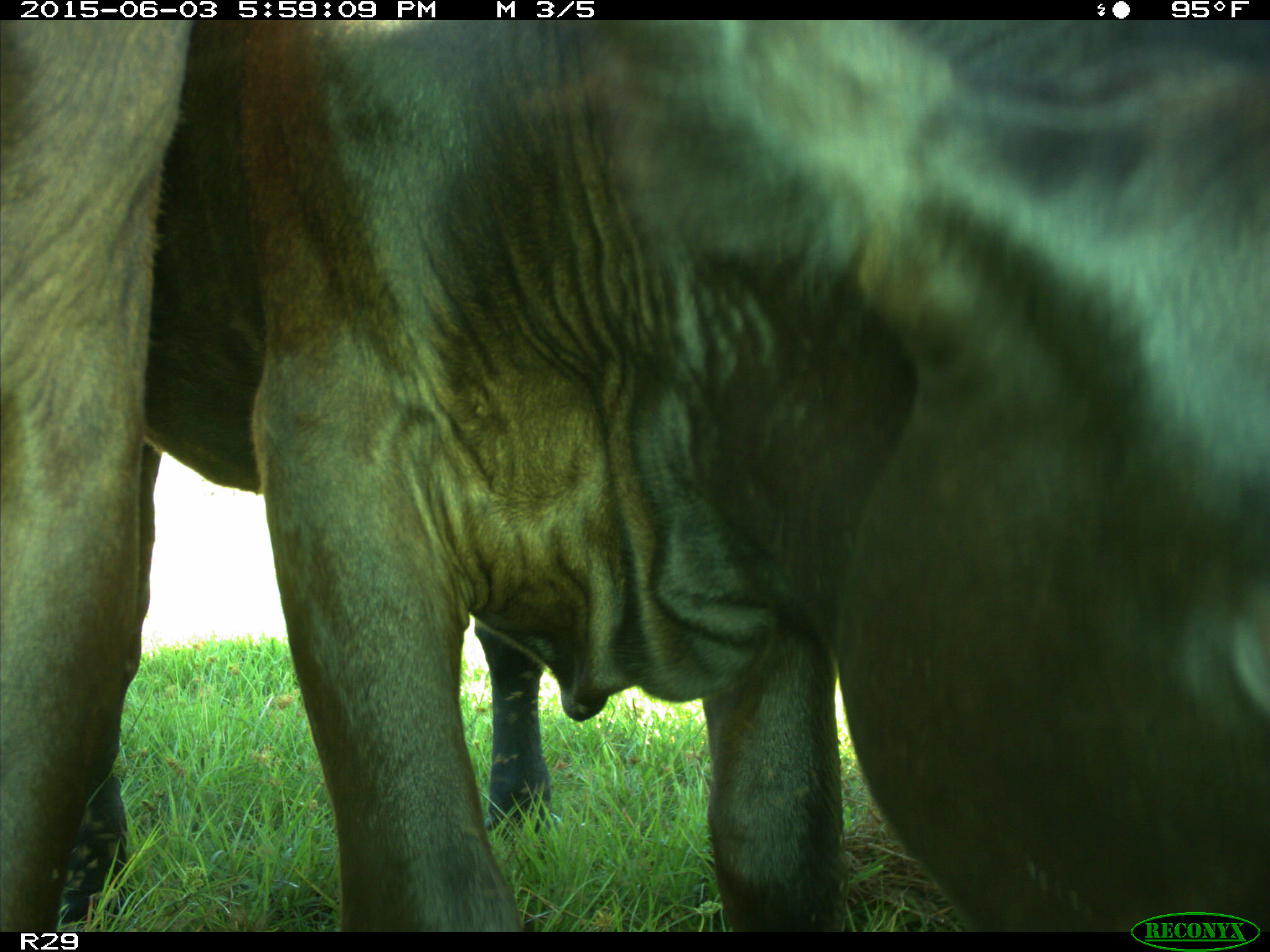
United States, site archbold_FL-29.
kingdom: Animalia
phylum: Chordata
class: Mammalia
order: Artiodactyla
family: Bovidae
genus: Bos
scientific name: Bos taurus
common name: domestic cow